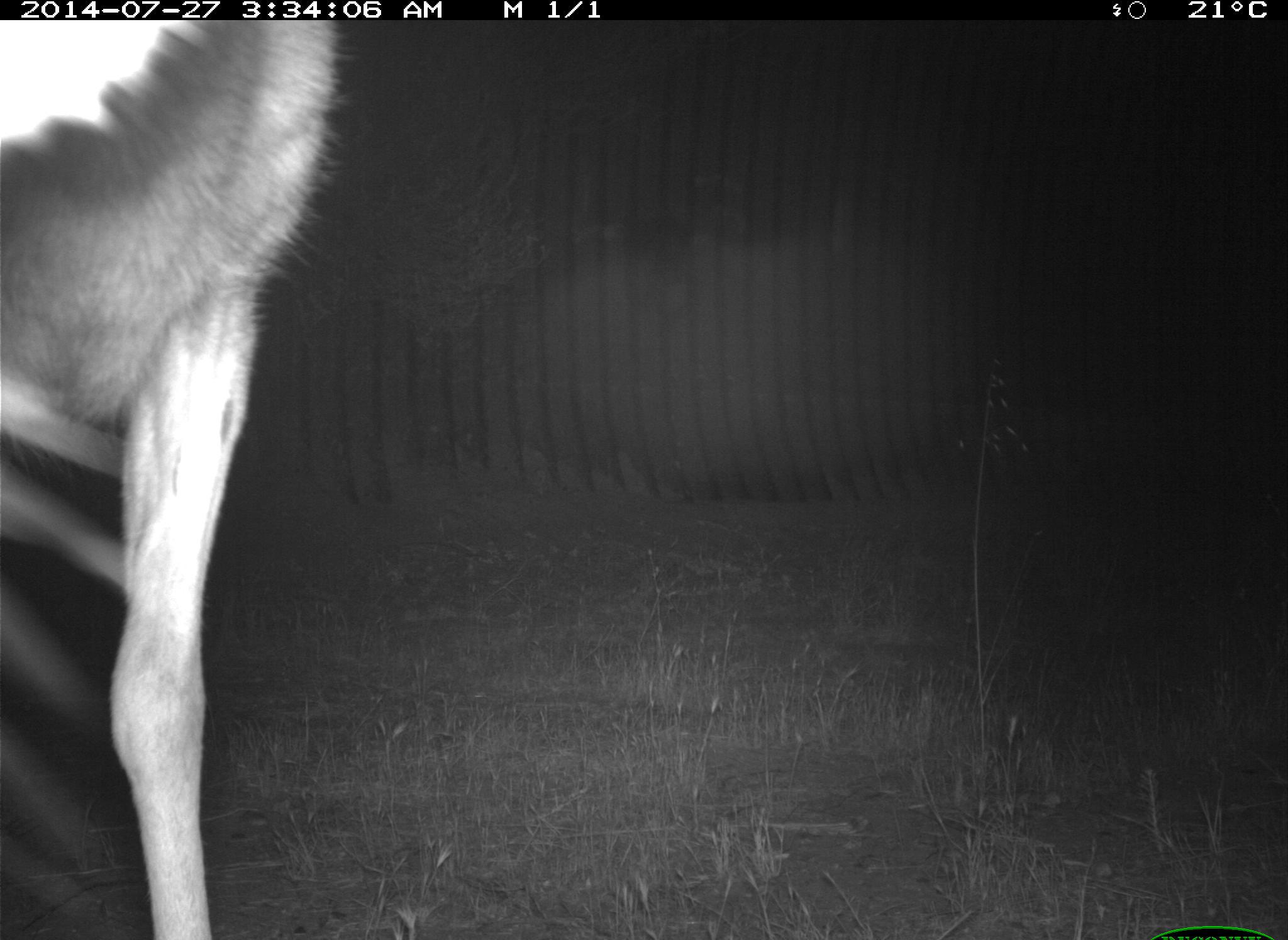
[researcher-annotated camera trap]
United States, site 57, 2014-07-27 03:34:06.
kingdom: Animalia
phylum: Chordata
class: Mammalia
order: Artiodactyla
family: Cervidae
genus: Odocoileus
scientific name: Odocoileus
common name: deer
Deer (Odocoileus).